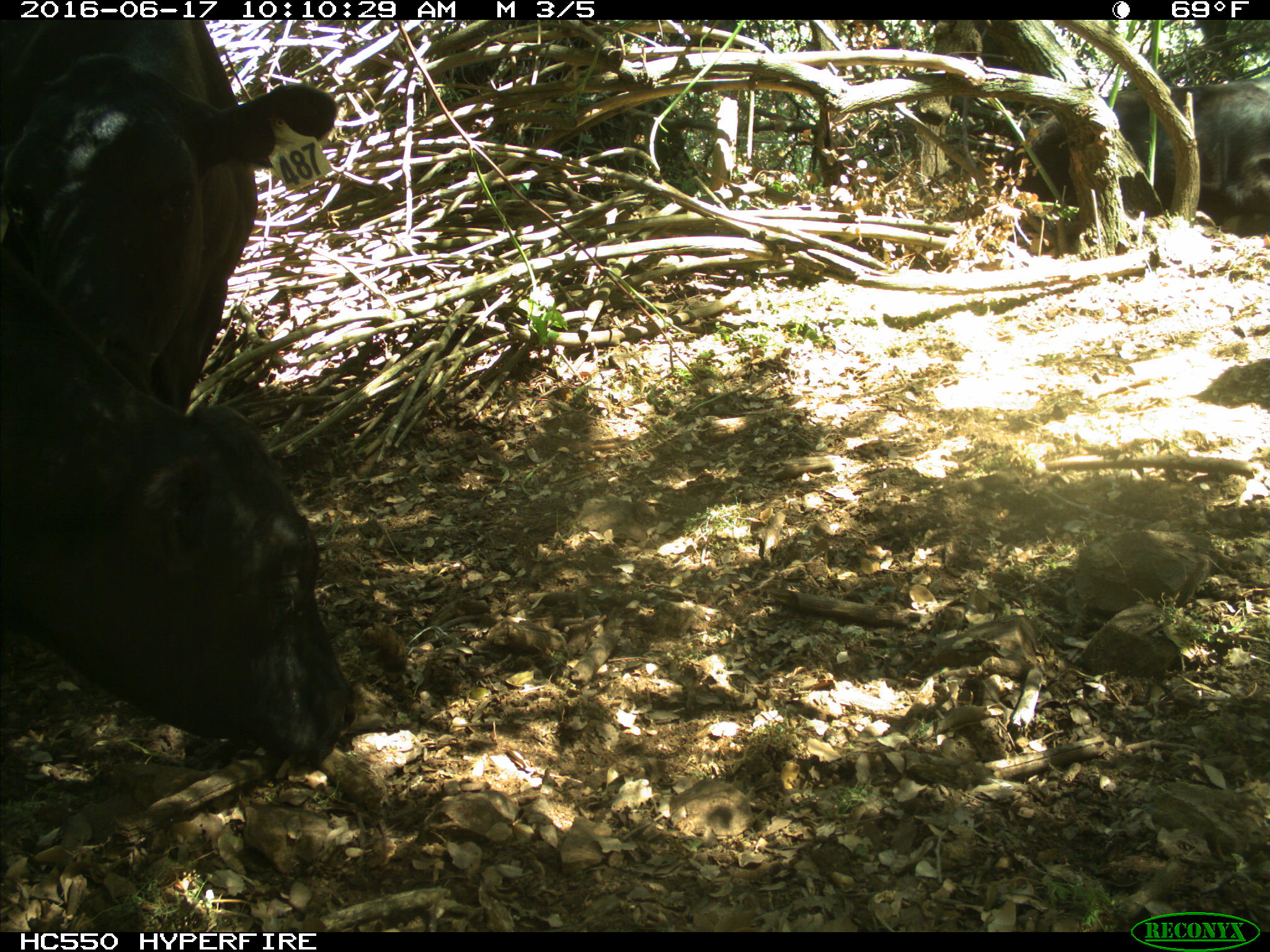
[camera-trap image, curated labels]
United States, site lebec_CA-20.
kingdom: Animalia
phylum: Chordata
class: Mammalia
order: Artiodactyla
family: Bovidae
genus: Bos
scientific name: Bos taurus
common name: domestic cow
Bos taurus (domestic cow).